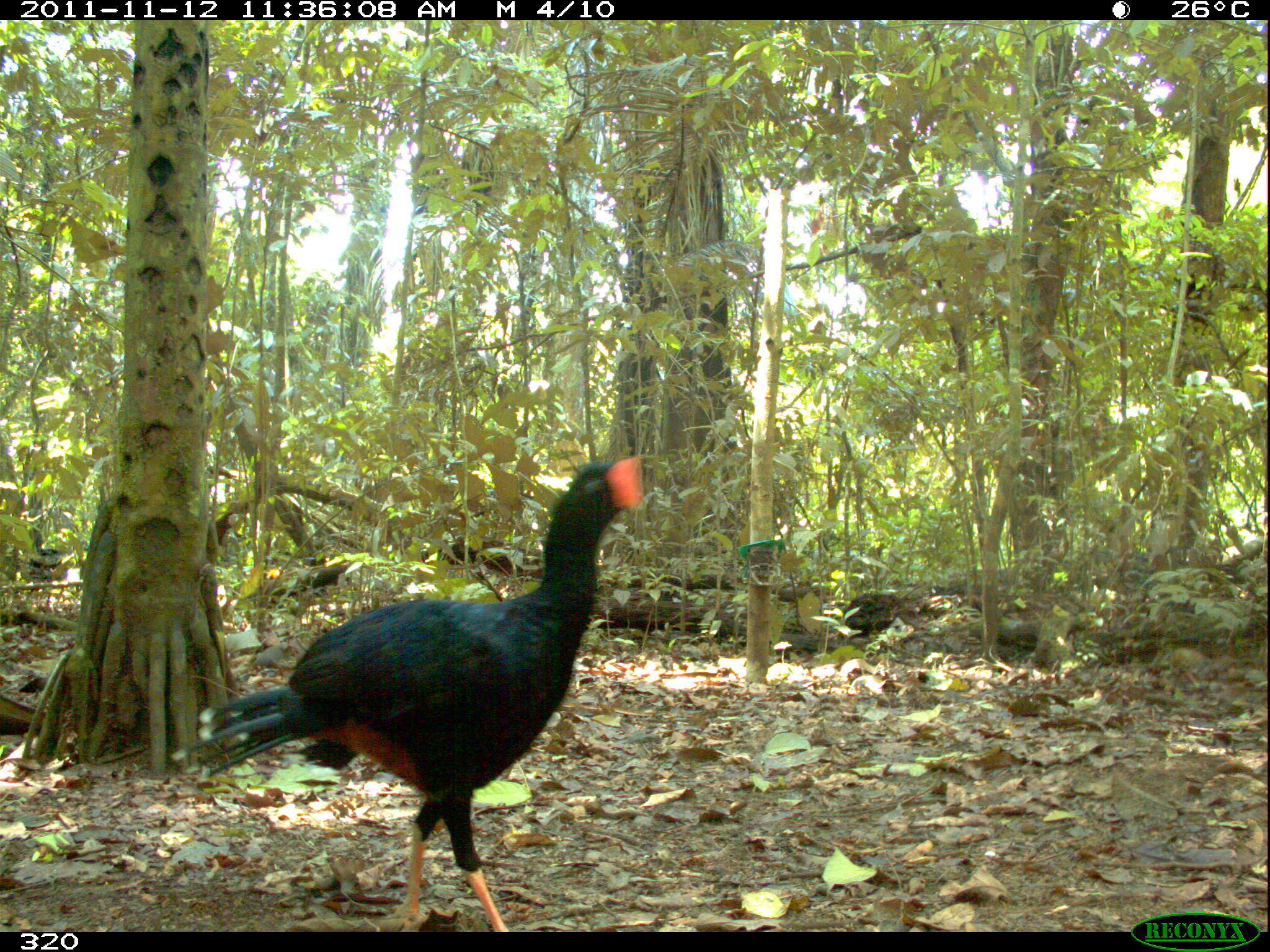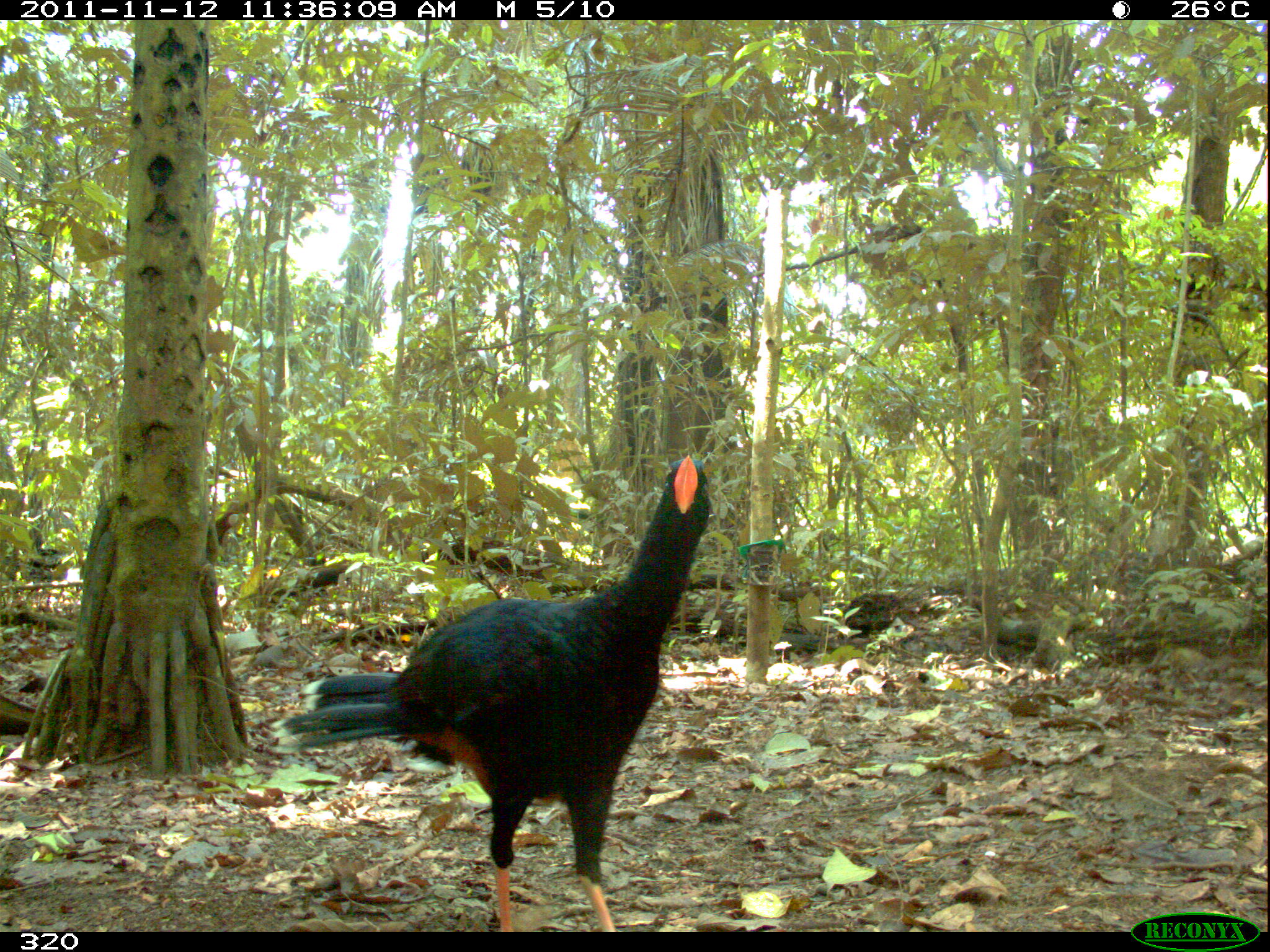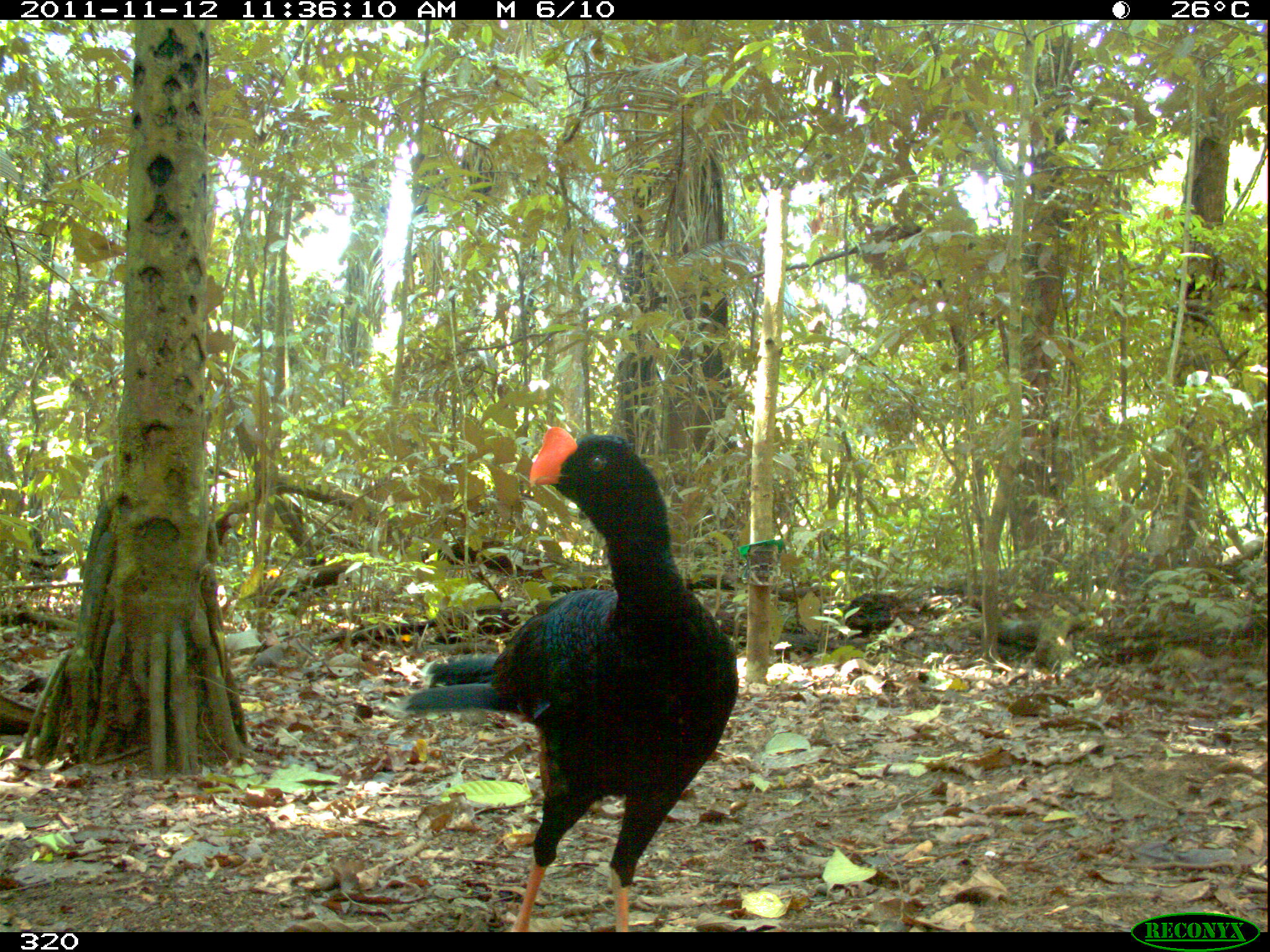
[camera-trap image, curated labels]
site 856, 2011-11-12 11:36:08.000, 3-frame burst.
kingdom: Animalia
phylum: Chordata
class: Aves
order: Galliformes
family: Cracidae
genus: Mitu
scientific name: Mitu tuberosum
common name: razor-billed curassow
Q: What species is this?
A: Mitu tuberosum (razor-billed curassow).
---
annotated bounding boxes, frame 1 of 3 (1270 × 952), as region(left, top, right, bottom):
mitu tuberosum: region(173, 450, 644, 932)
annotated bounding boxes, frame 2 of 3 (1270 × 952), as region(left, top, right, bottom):
mitu tuberosum: region(270, 451, 709, 928)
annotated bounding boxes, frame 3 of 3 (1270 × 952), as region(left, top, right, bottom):
mitu tuberosum: region(396, 423, 738, 932)